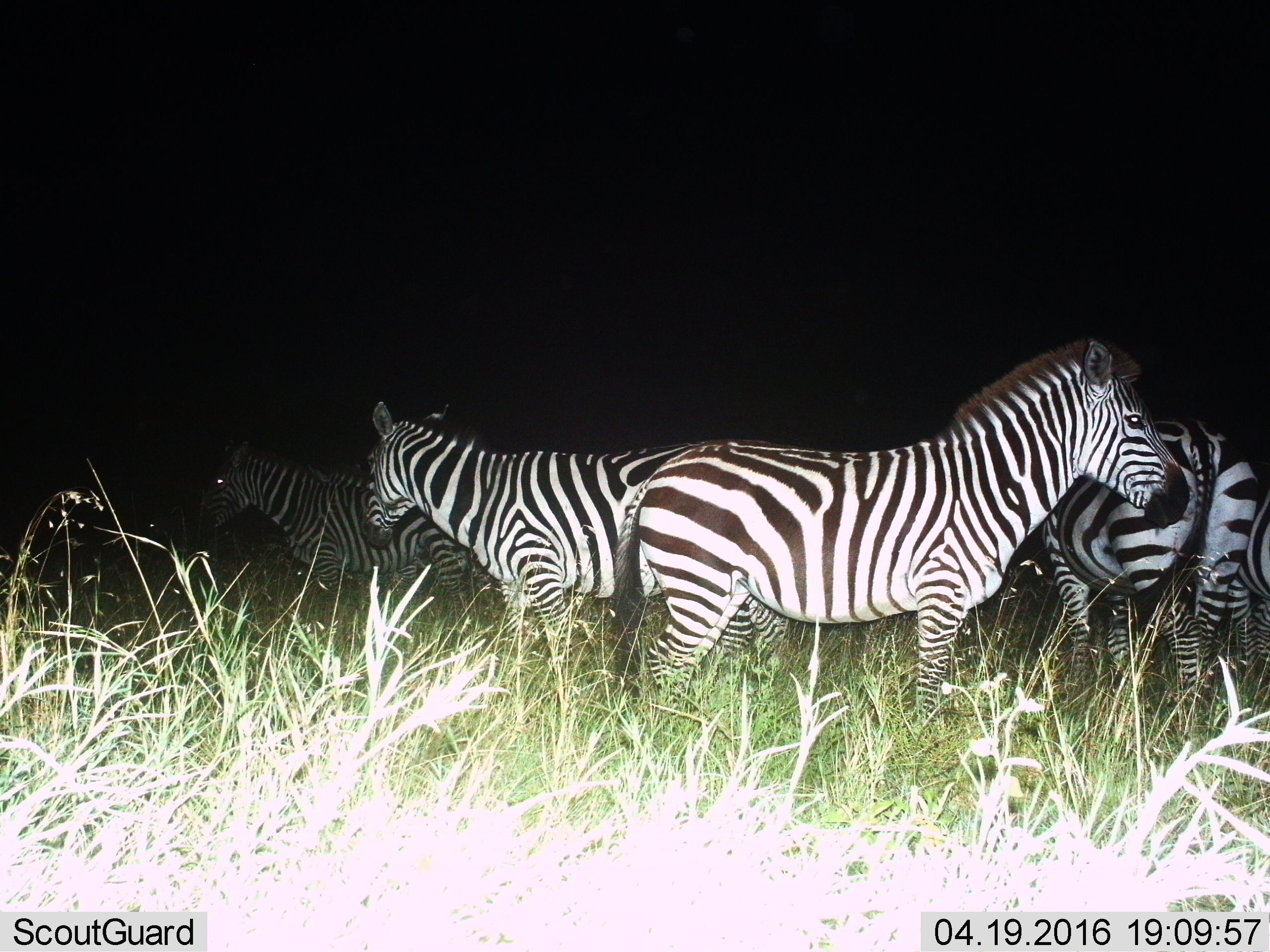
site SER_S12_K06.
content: unidentified animal